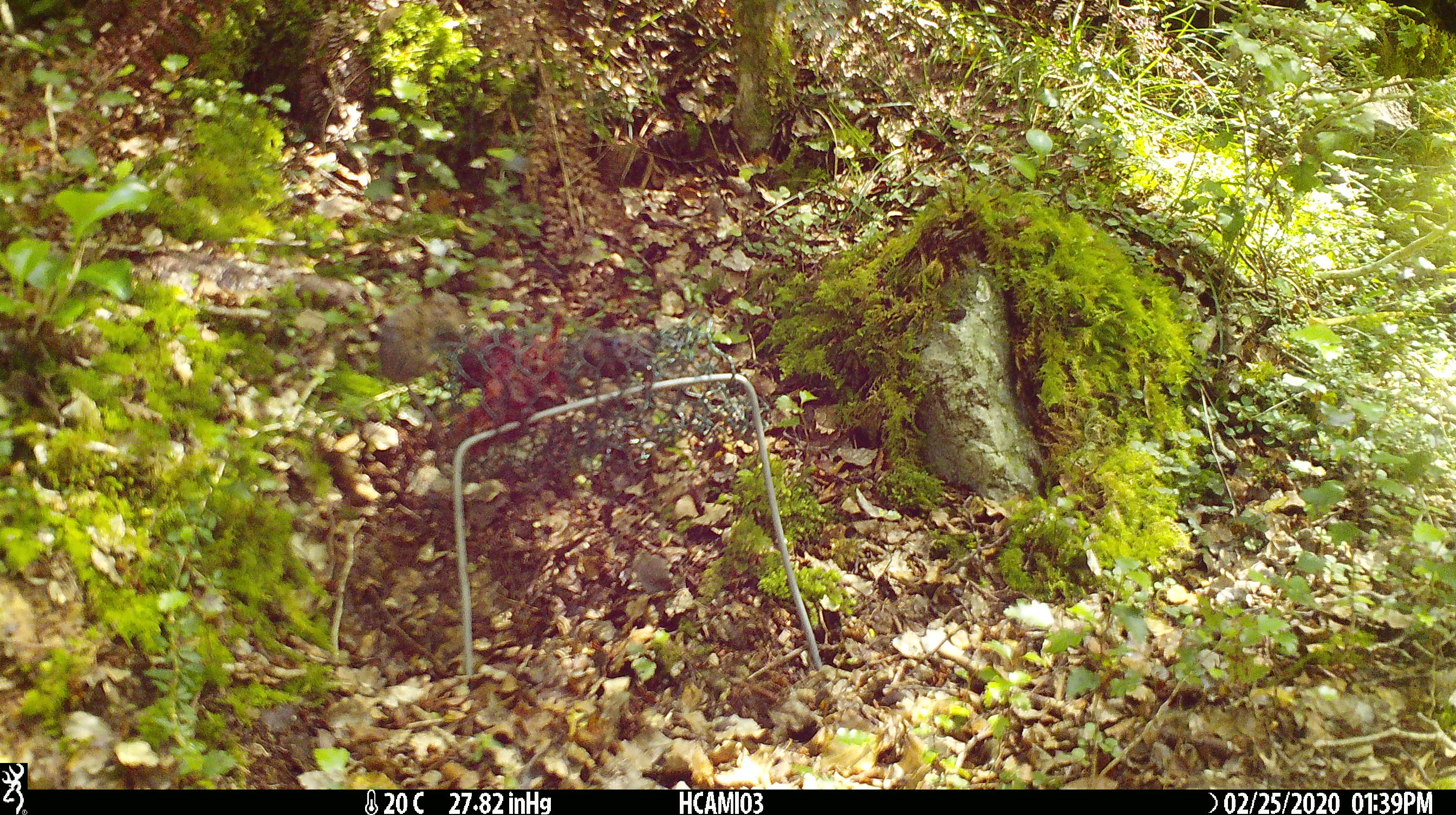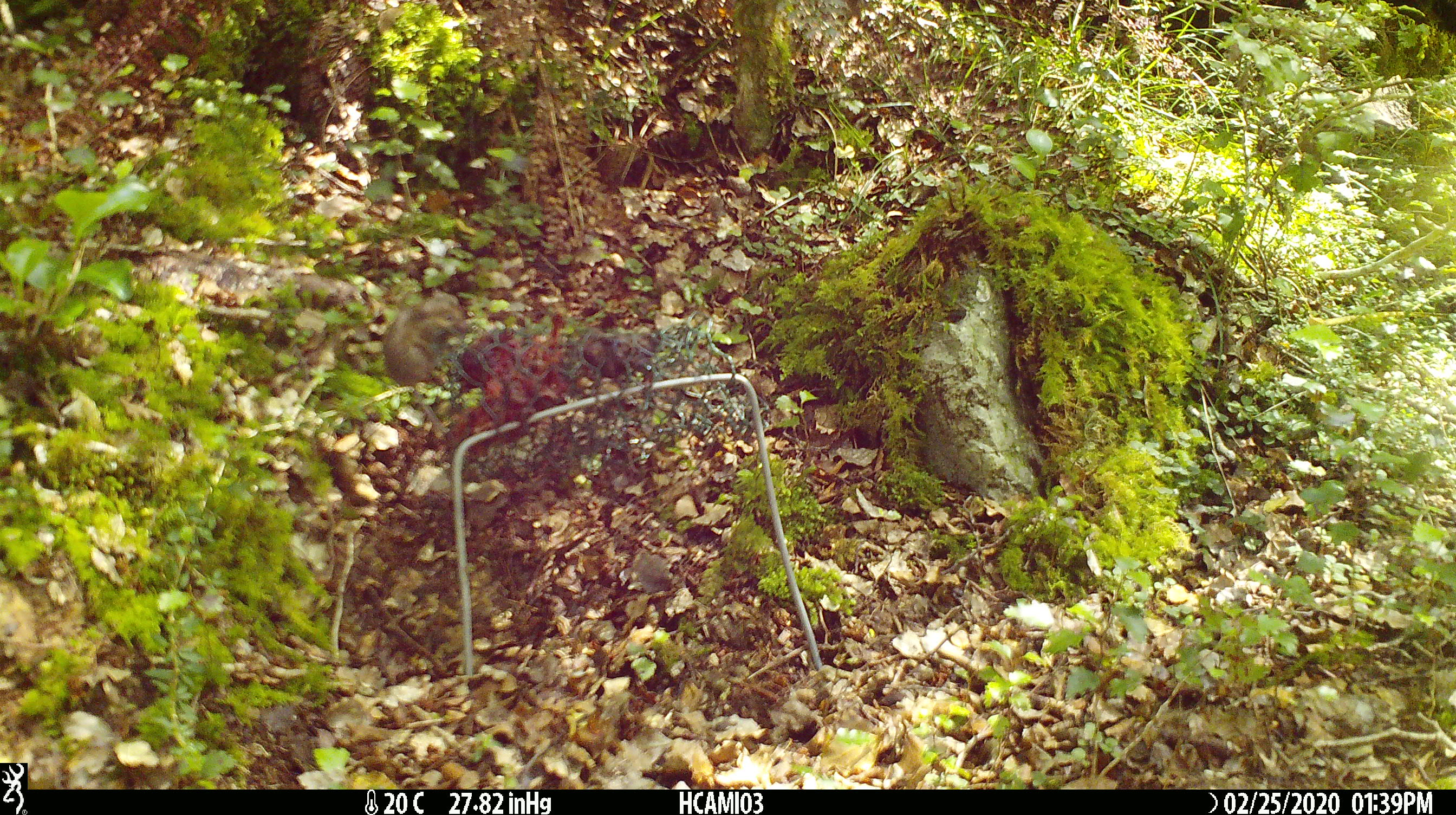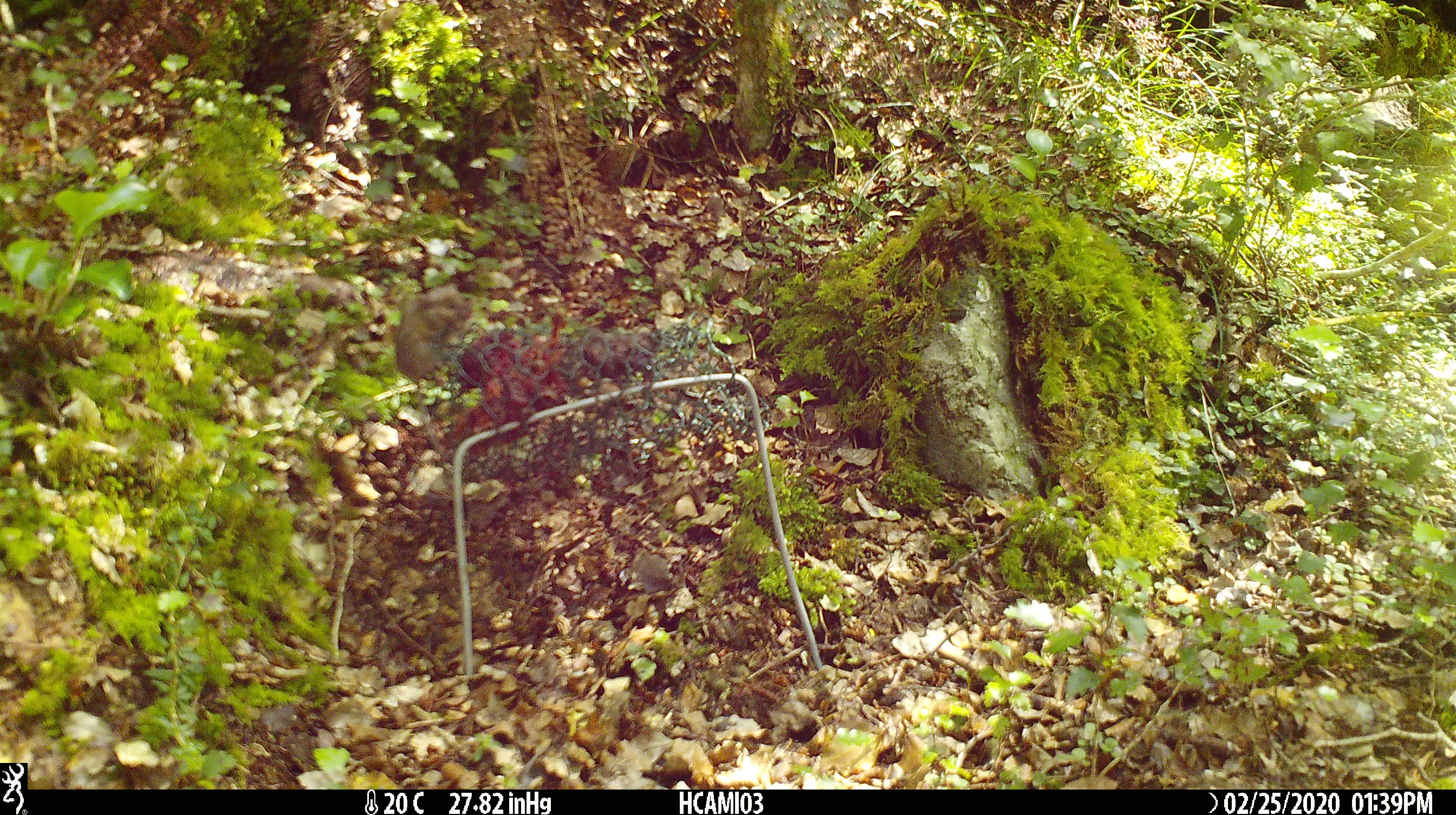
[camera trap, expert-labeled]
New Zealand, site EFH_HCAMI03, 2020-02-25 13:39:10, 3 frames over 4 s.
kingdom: Animalia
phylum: Chordata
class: Mammalia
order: Rodentia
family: Muridae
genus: Mus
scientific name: Mus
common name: mouse